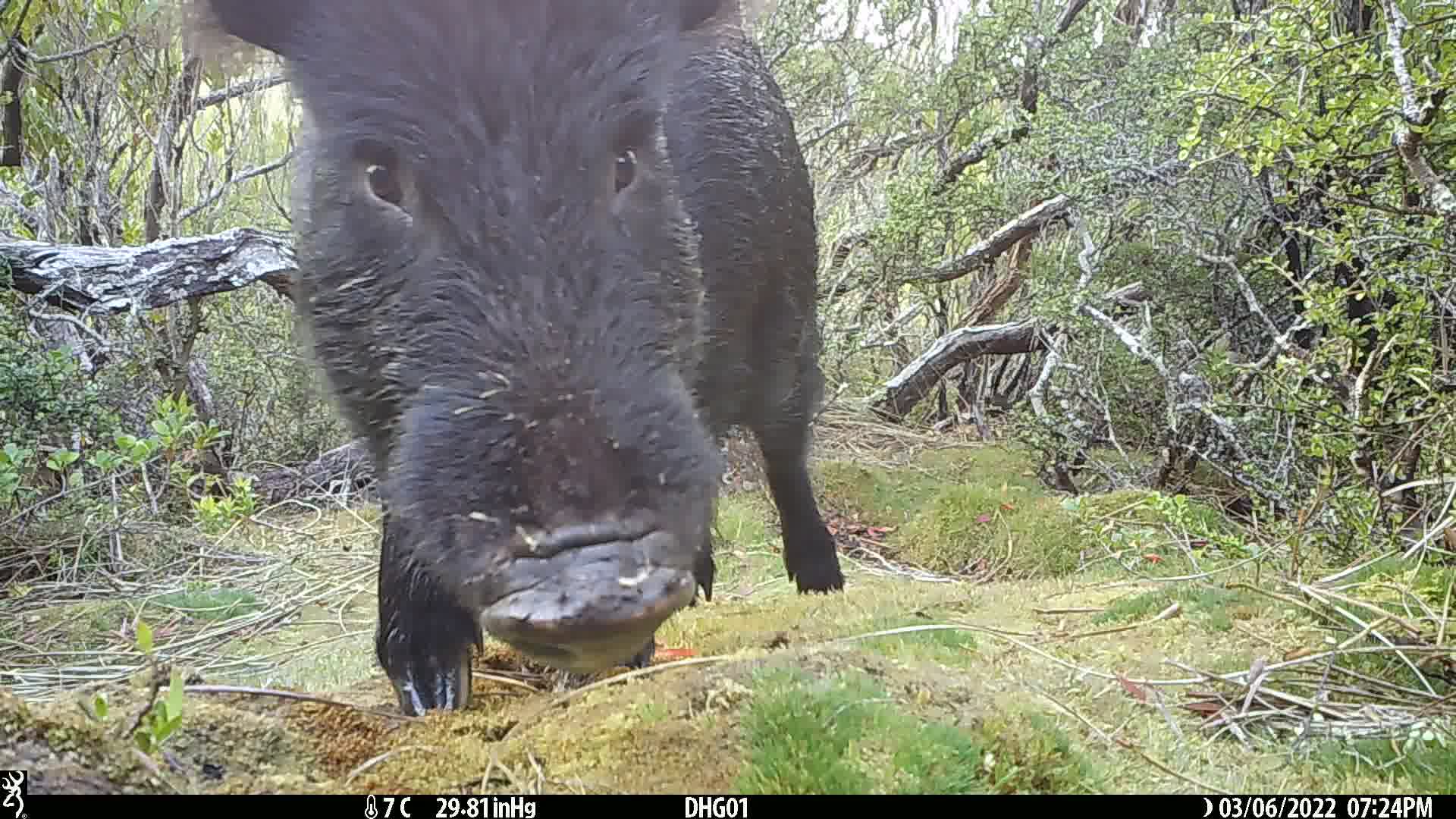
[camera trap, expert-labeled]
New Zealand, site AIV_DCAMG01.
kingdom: Animalia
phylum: Chordata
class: Mammalia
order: Artiodactyla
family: Suidae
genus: Sus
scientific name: Sus scrofa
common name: pig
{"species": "pig (Sus scrofa)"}